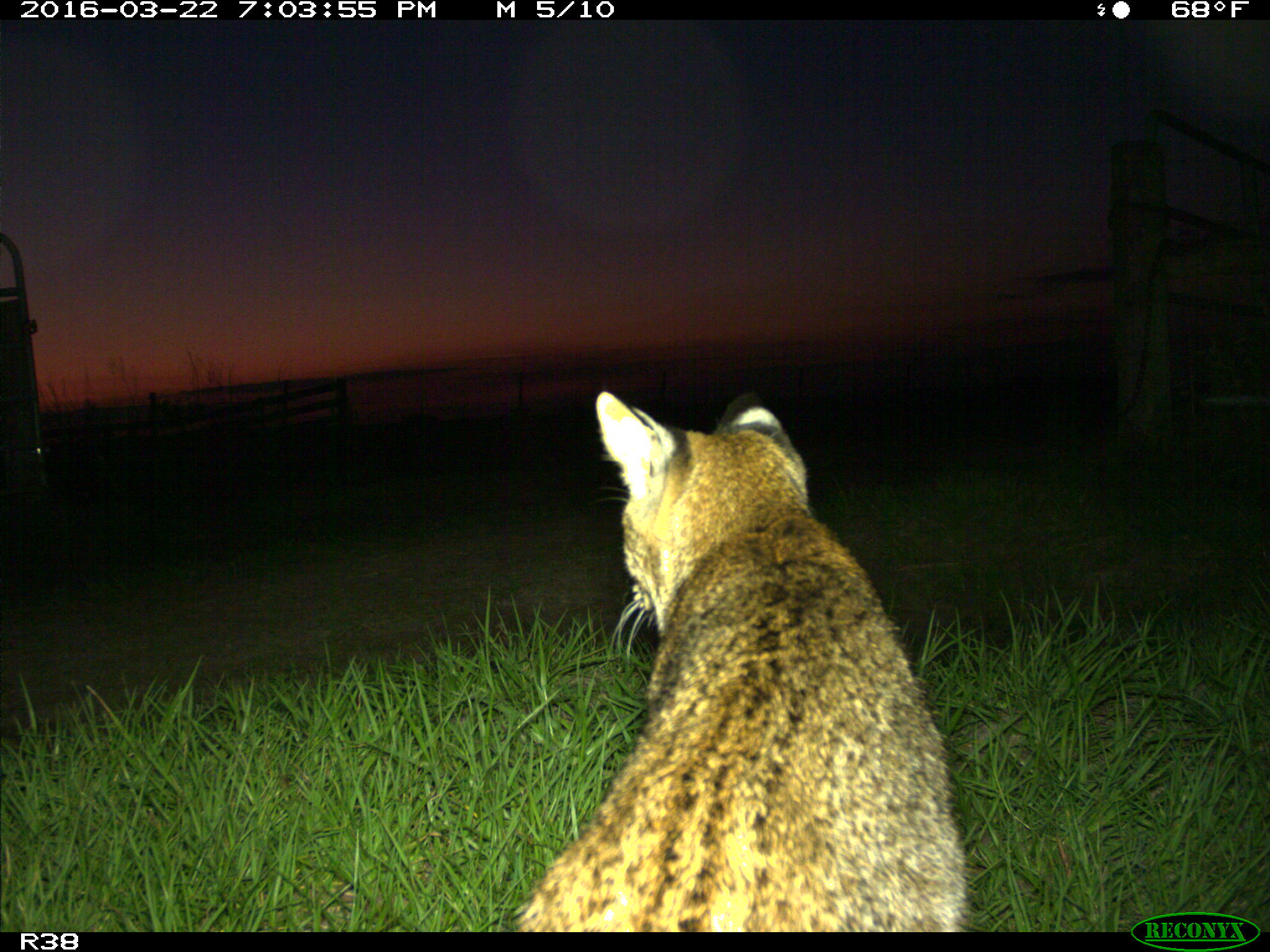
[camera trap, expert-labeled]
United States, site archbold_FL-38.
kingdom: Animalia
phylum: Chordata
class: Mammalia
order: Carnivora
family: Felidae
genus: Lynx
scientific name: Lynx rufus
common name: bobcat